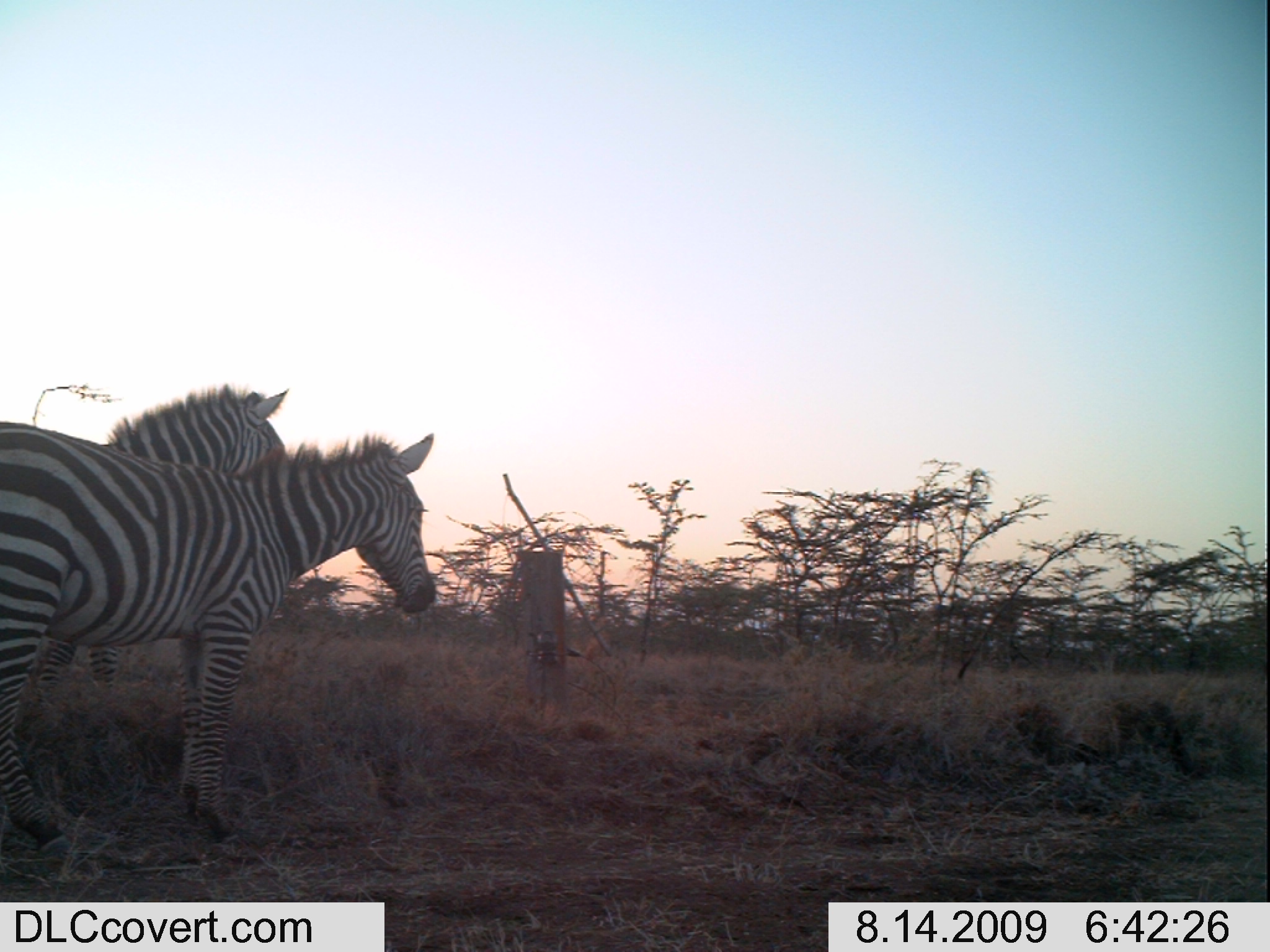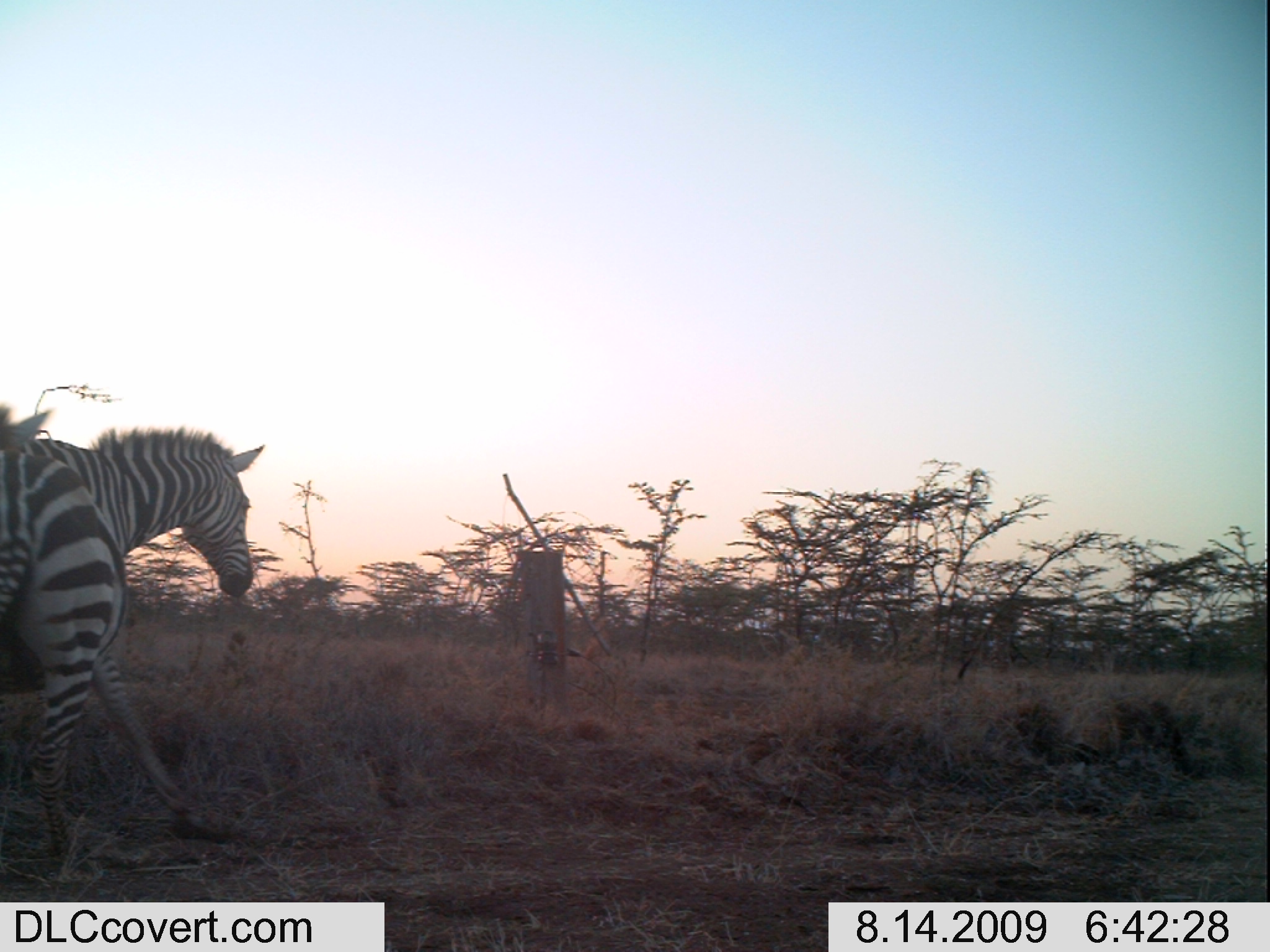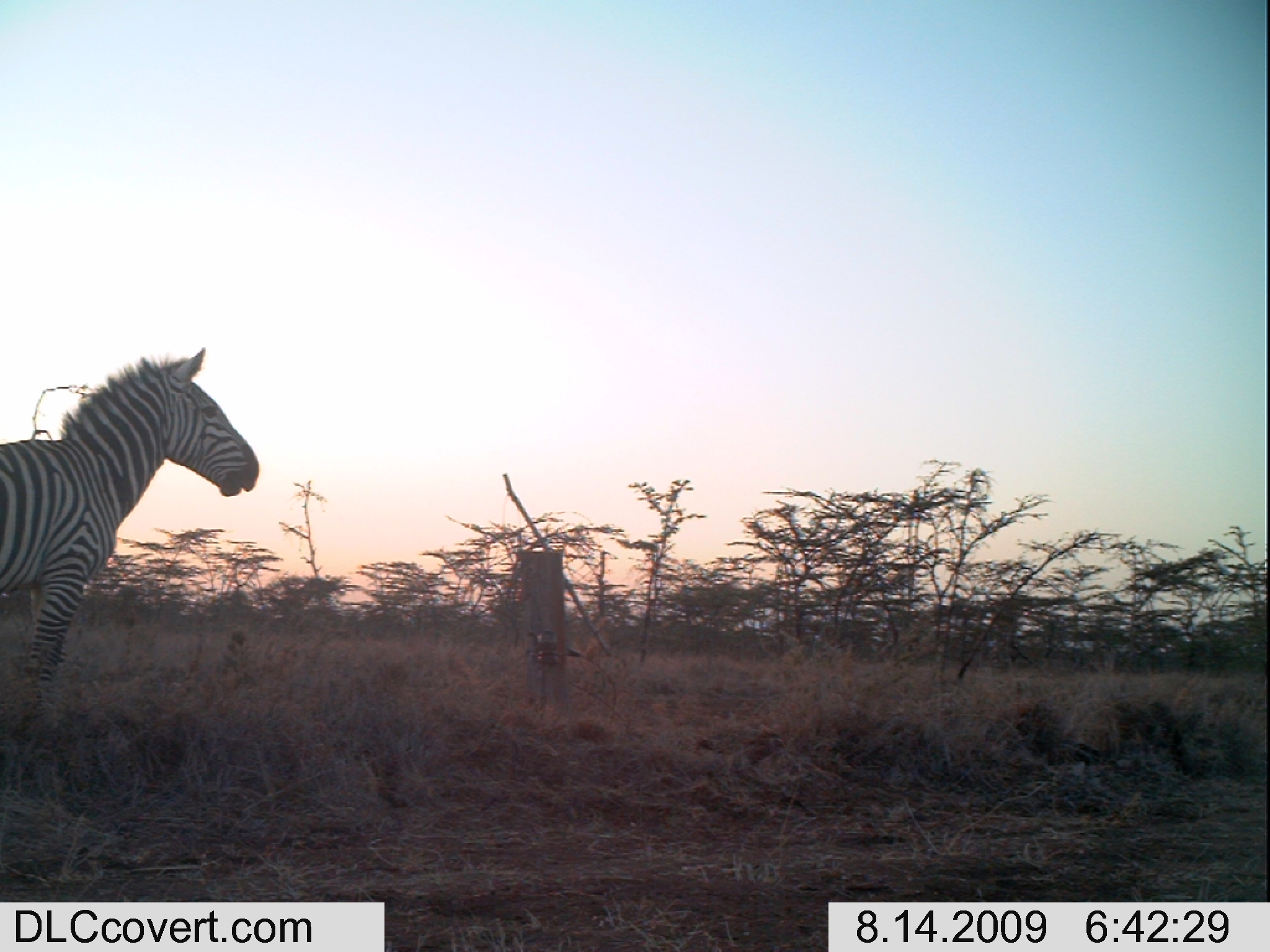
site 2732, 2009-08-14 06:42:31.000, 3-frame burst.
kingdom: Animalia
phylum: Chordata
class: Mammalia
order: Perissodactyla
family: Equidae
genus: Equus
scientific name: Equus quagga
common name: plains zebra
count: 2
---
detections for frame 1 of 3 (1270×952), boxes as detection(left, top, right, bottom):
equus quagga: detection(3, 423, 437, 853); detection(32, 381, 296, 725)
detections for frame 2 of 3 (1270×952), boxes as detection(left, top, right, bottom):
equus quagga: detection(0, 429, 262, 823)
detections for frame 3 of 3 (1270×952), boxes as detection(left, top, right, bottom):
equus quagga: detection(1, 348, 259, 719)